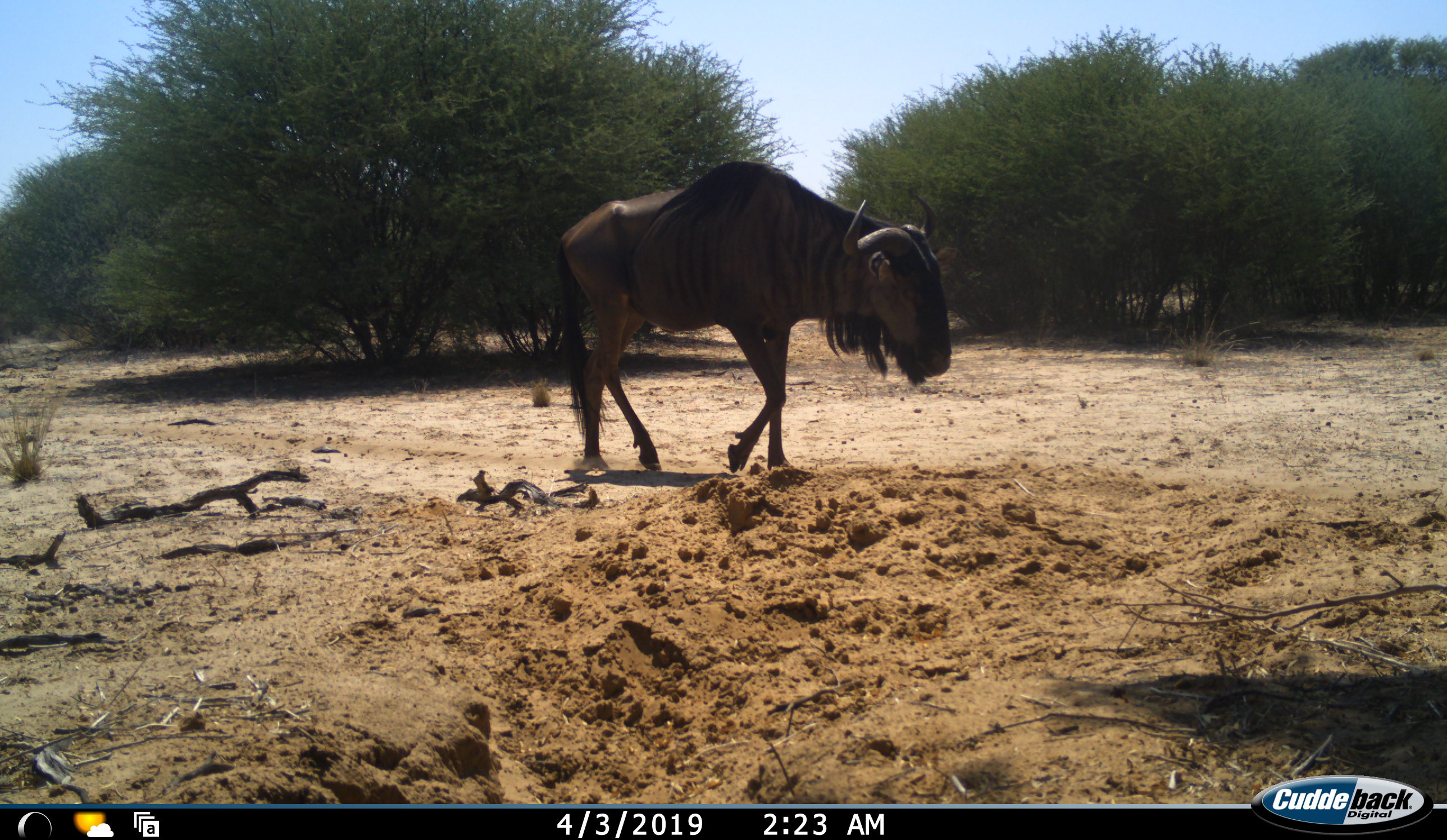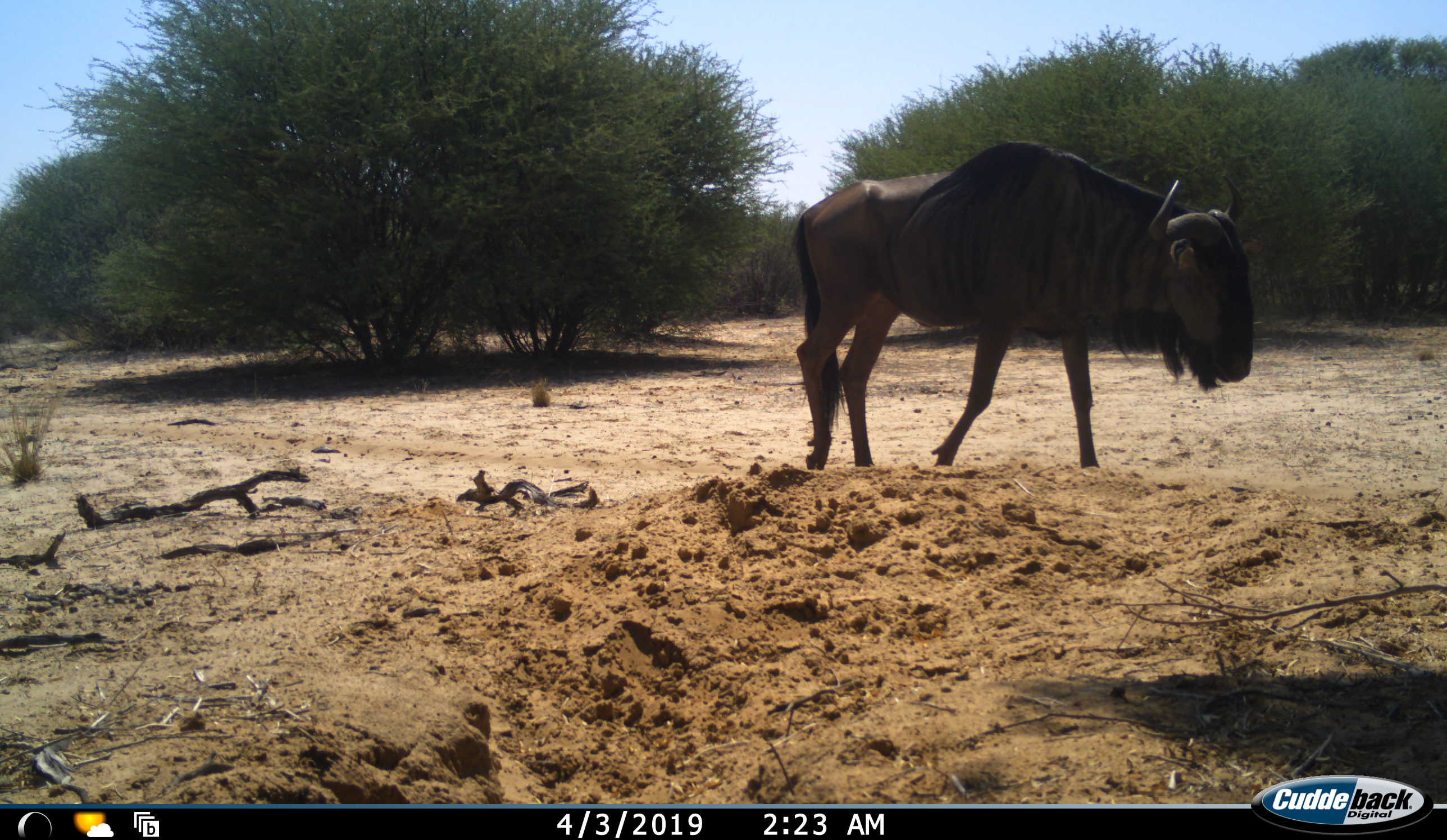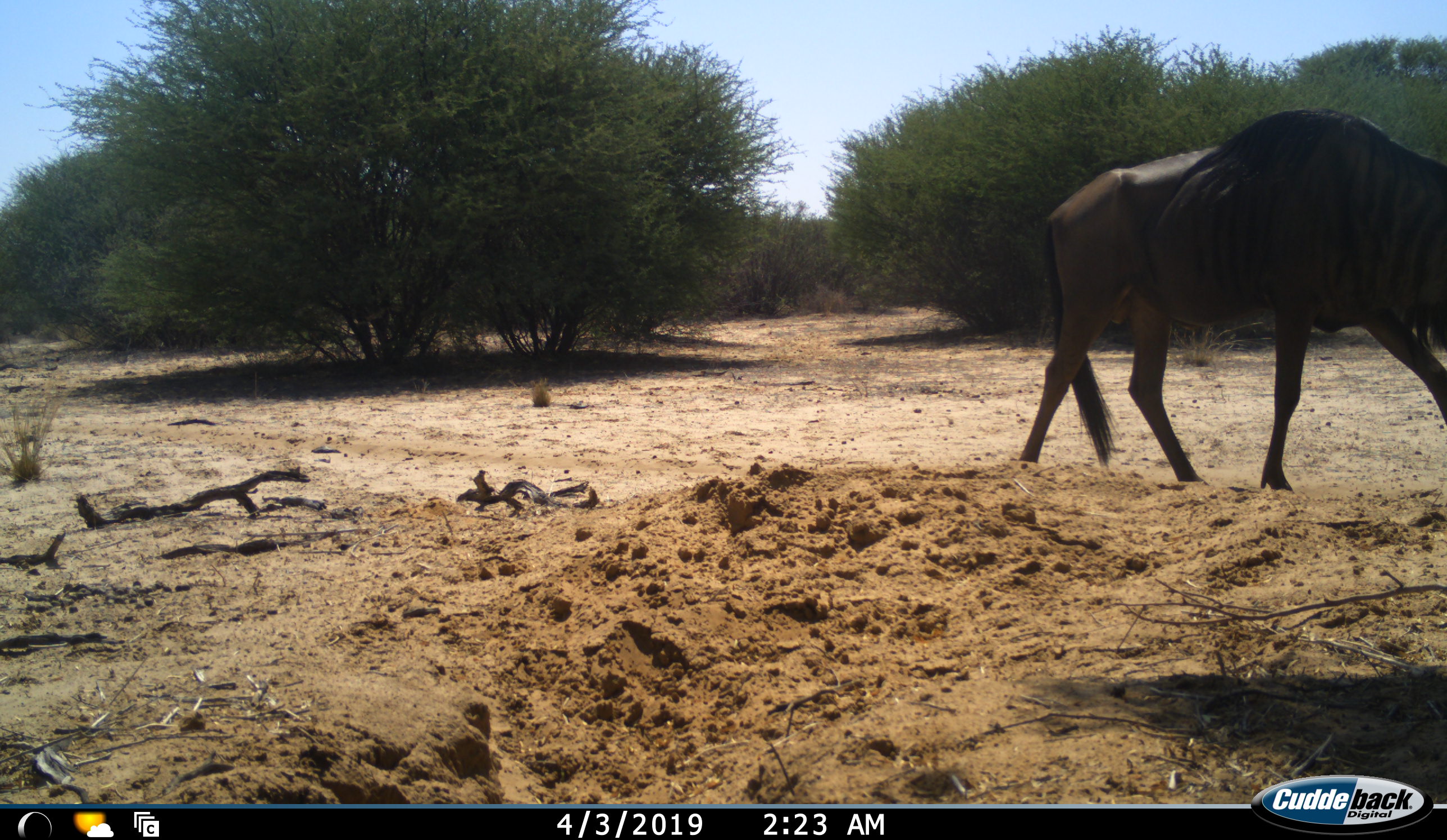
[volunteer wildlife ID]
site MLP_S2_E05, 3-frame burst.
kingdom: Animalia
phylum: Chordata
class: Mammalia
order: Artiodactyla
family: Bovidae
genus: Connochaetes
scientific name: Connochaetes taurinus taurinus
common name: blue wildebeest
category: wildebeestblue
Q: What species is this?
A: Wildebeestblue (blue wildebeest) (Connochaetes taurinus taurinus).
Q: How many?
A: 1.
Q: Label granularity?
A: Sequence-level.